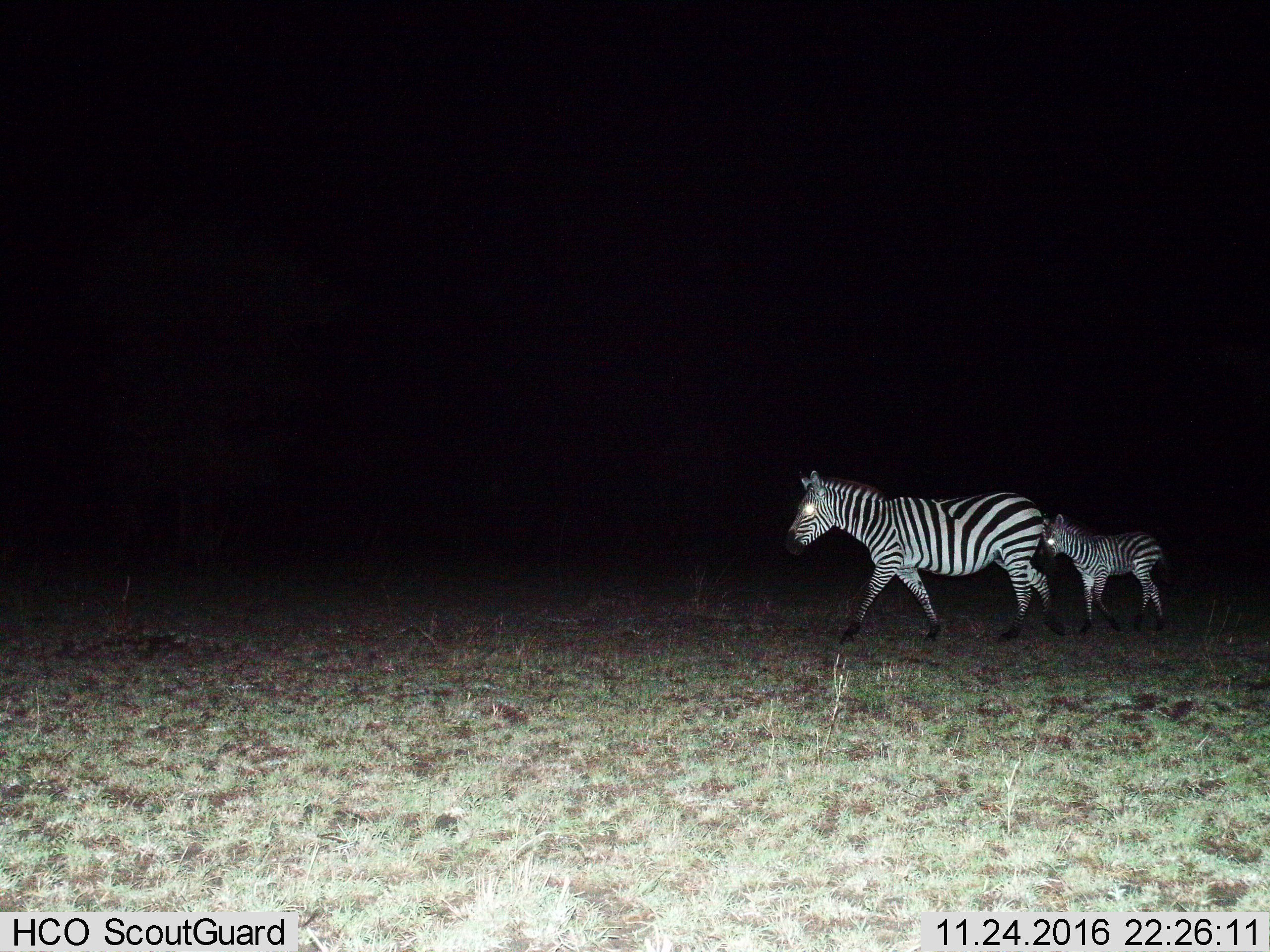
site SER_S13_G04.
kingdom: Animalia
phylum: Chordata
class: Mammalia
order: Perissodactyla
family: Equidae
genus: Equus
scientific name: Equus quagga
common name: plains zebra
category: zebraplains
Zebraplains (plains zebra) (Equus quagga), count 2. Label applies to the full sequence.